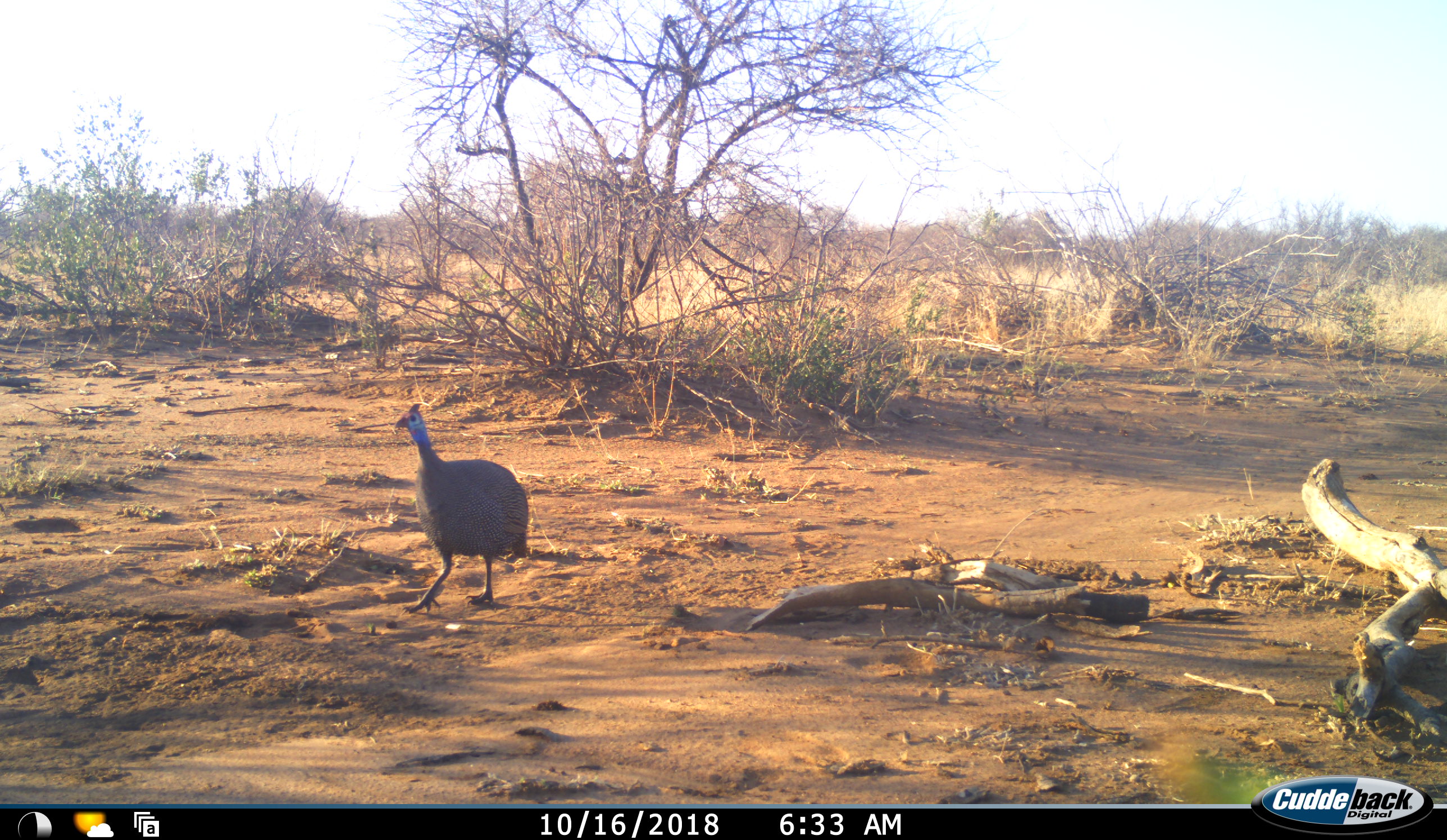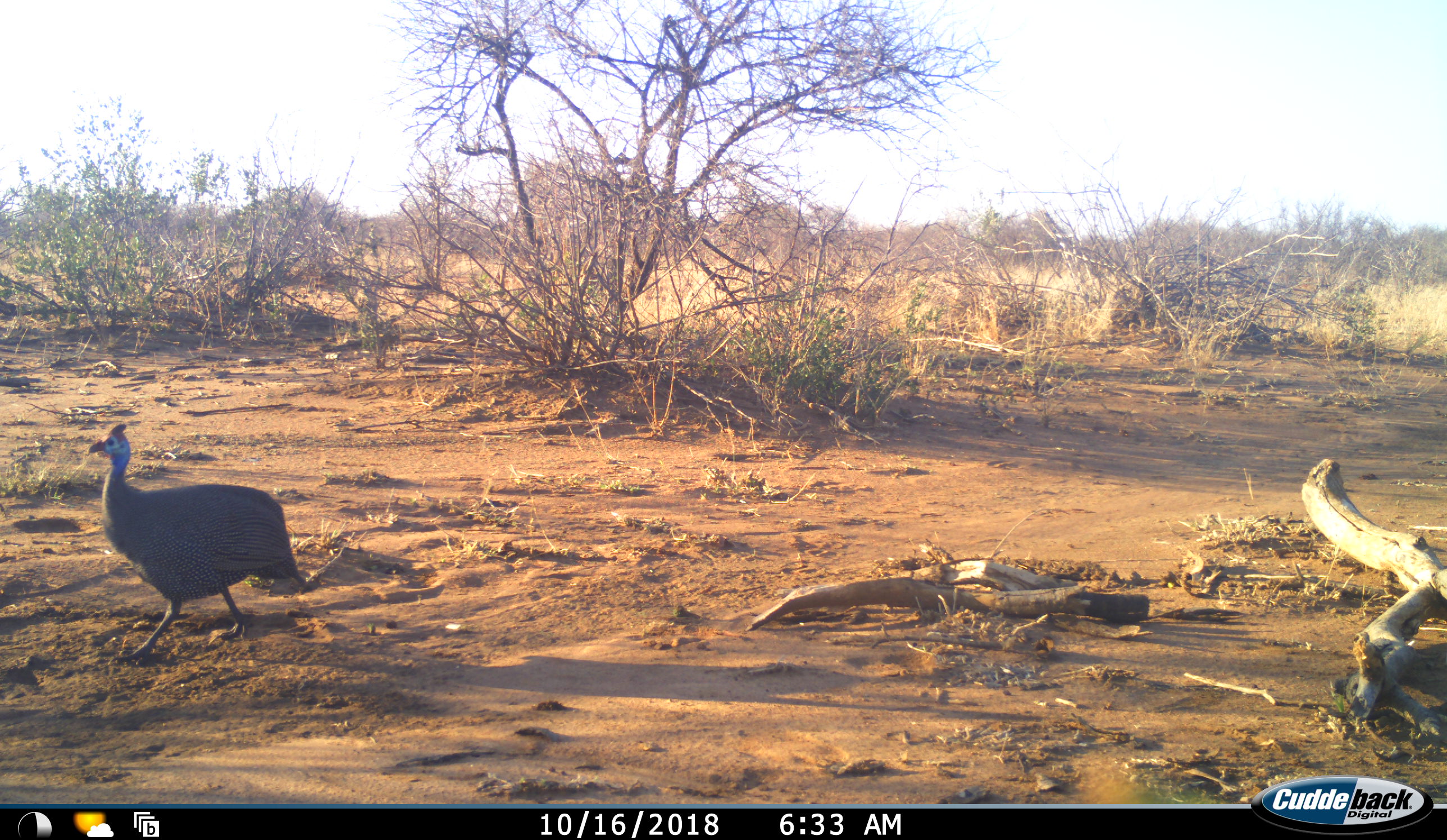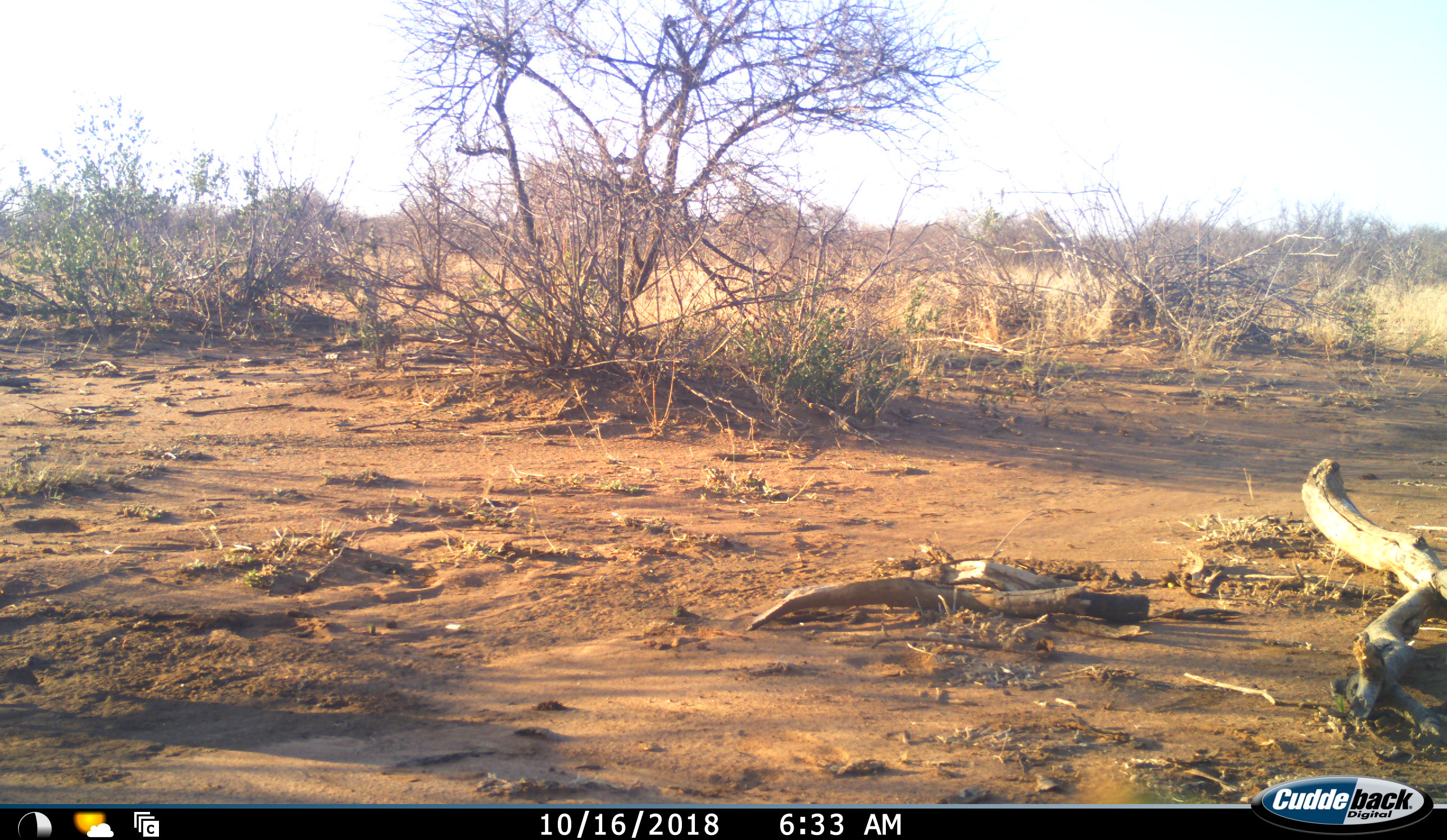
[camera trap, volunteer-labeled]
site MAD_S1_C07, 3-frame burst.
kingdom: Animalia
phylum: Chordata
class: Aves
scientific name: Aves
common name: bird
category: birdother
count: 1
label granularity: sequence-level